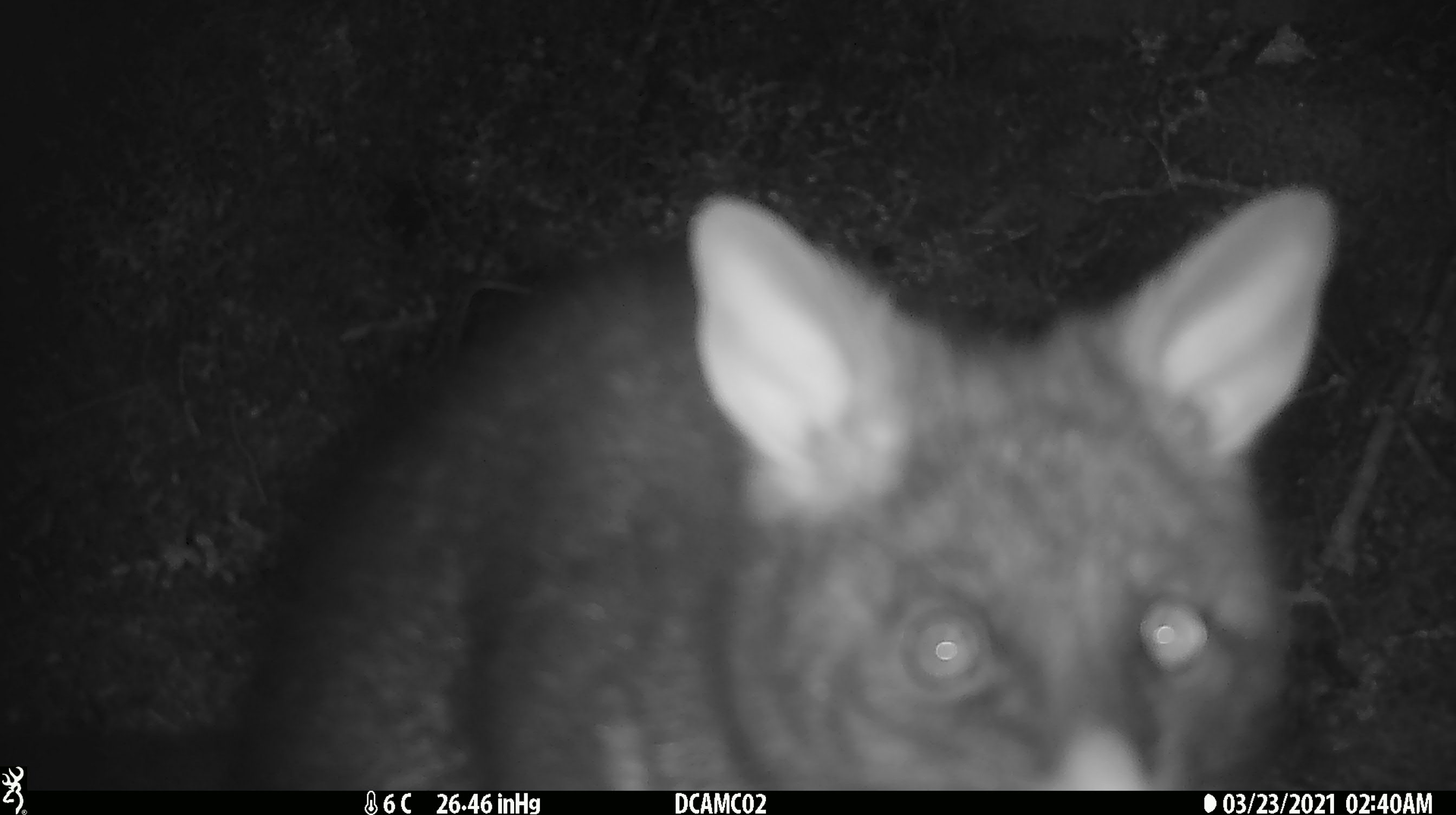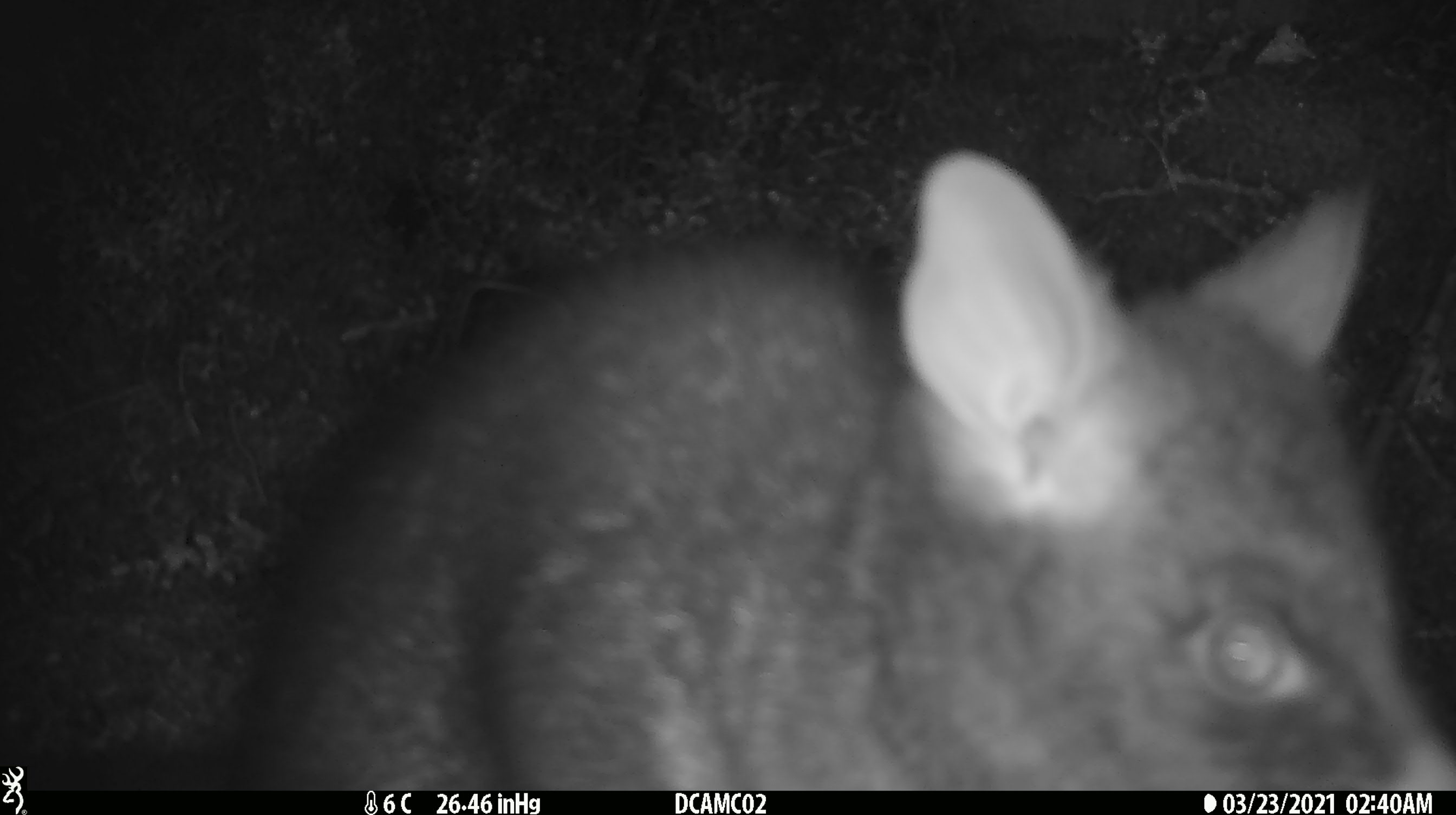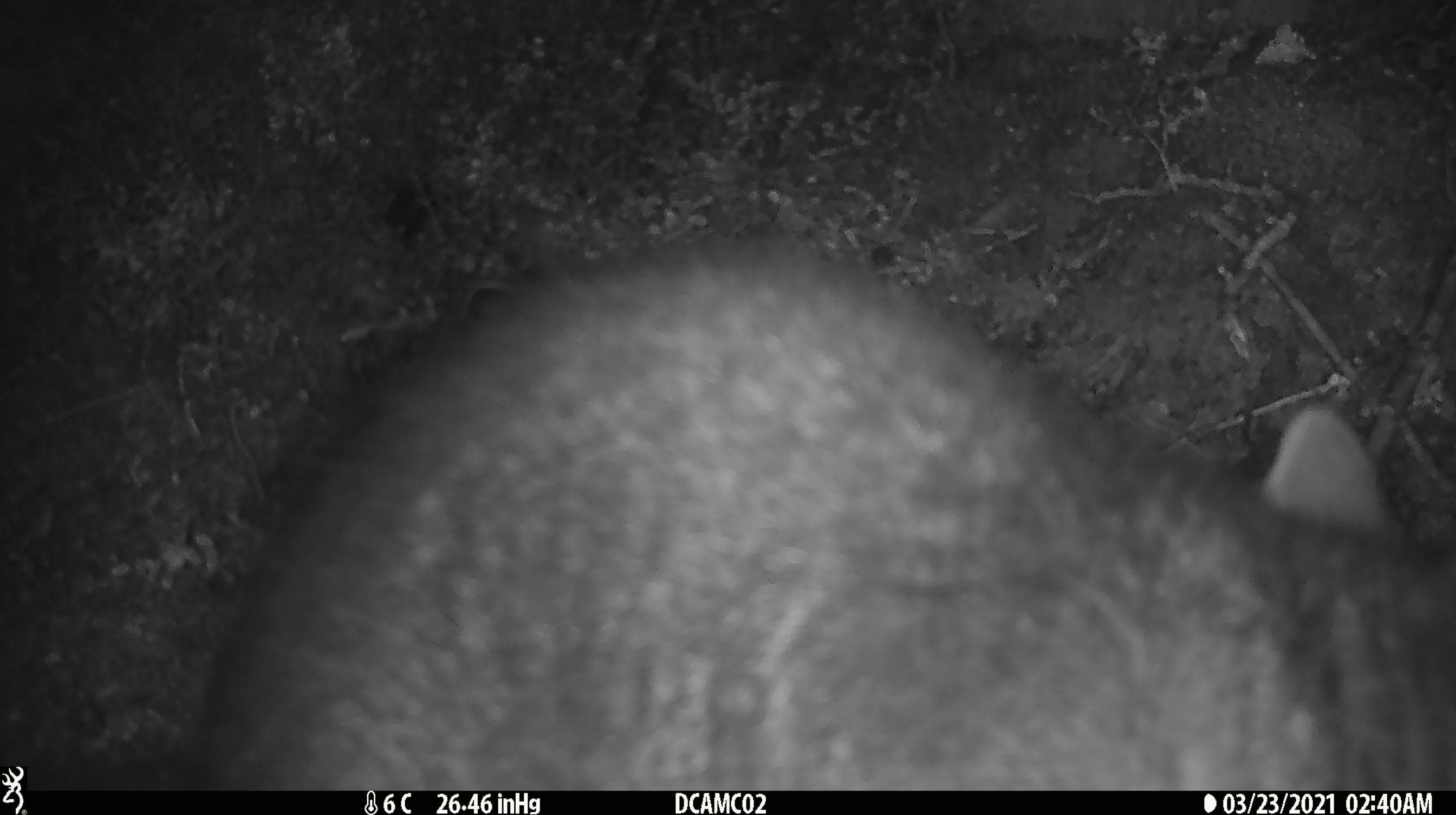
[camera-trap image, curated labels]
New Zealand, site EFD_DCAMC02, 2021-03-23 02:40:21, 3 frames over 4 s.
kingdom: Animalia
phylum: Chordata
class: Mammalia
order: Diprotodontia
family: Phalangeridae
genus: Trichosurus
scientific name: Trichosurus vulpecula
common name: common brushtail possum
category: possum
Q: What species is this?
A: Possum (common brushtail possum) (Trichosurus vulpecula).